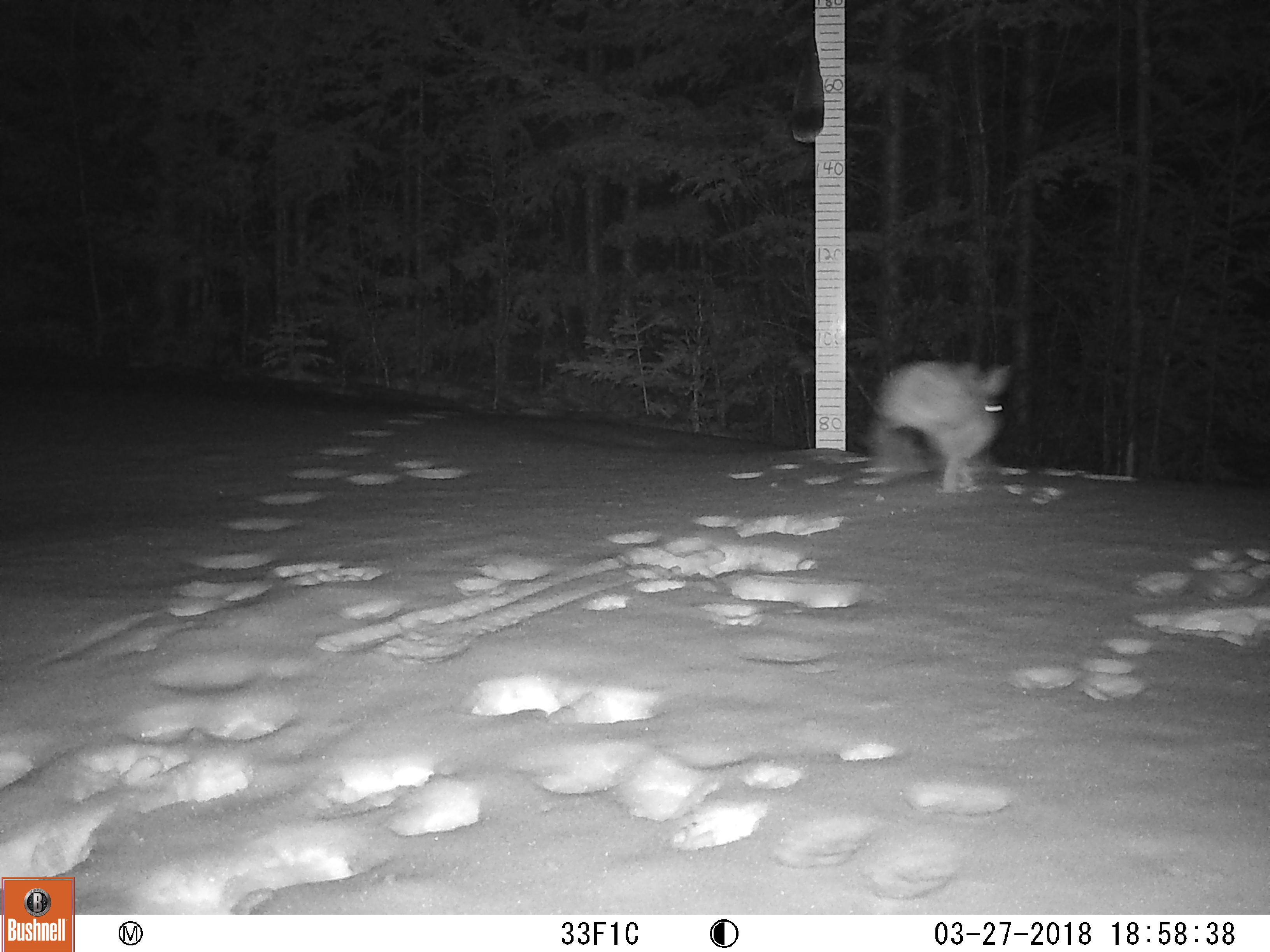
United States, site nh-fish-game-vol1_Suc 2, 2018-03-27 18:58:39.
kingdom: Animalia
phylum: Chordata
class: Mammalia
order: Lagomorpha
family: Leporidae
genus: Lepus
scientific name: Lepus americanus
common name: snowshoe hare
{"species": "snowshoe hare (Lepus americanus)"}